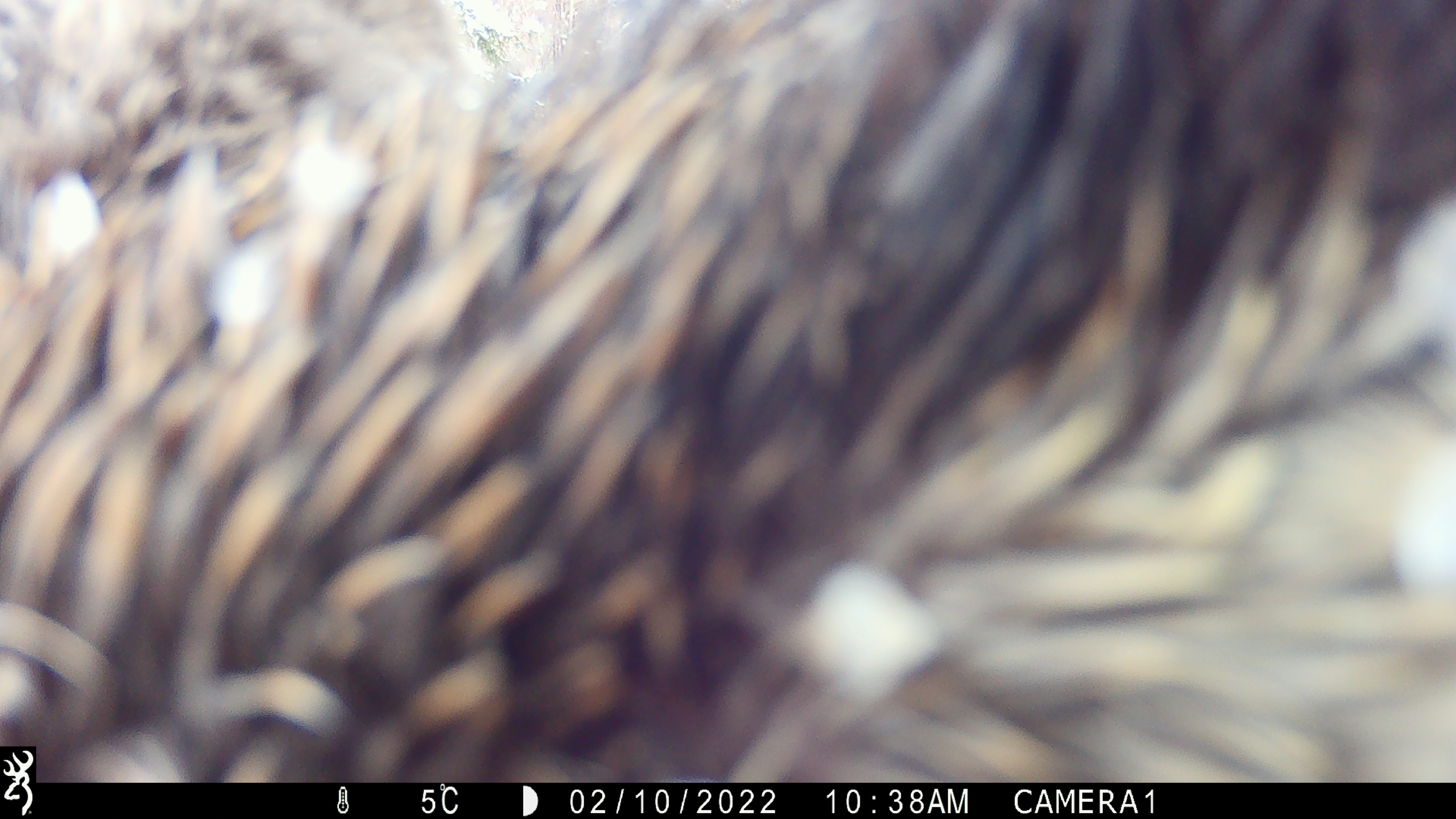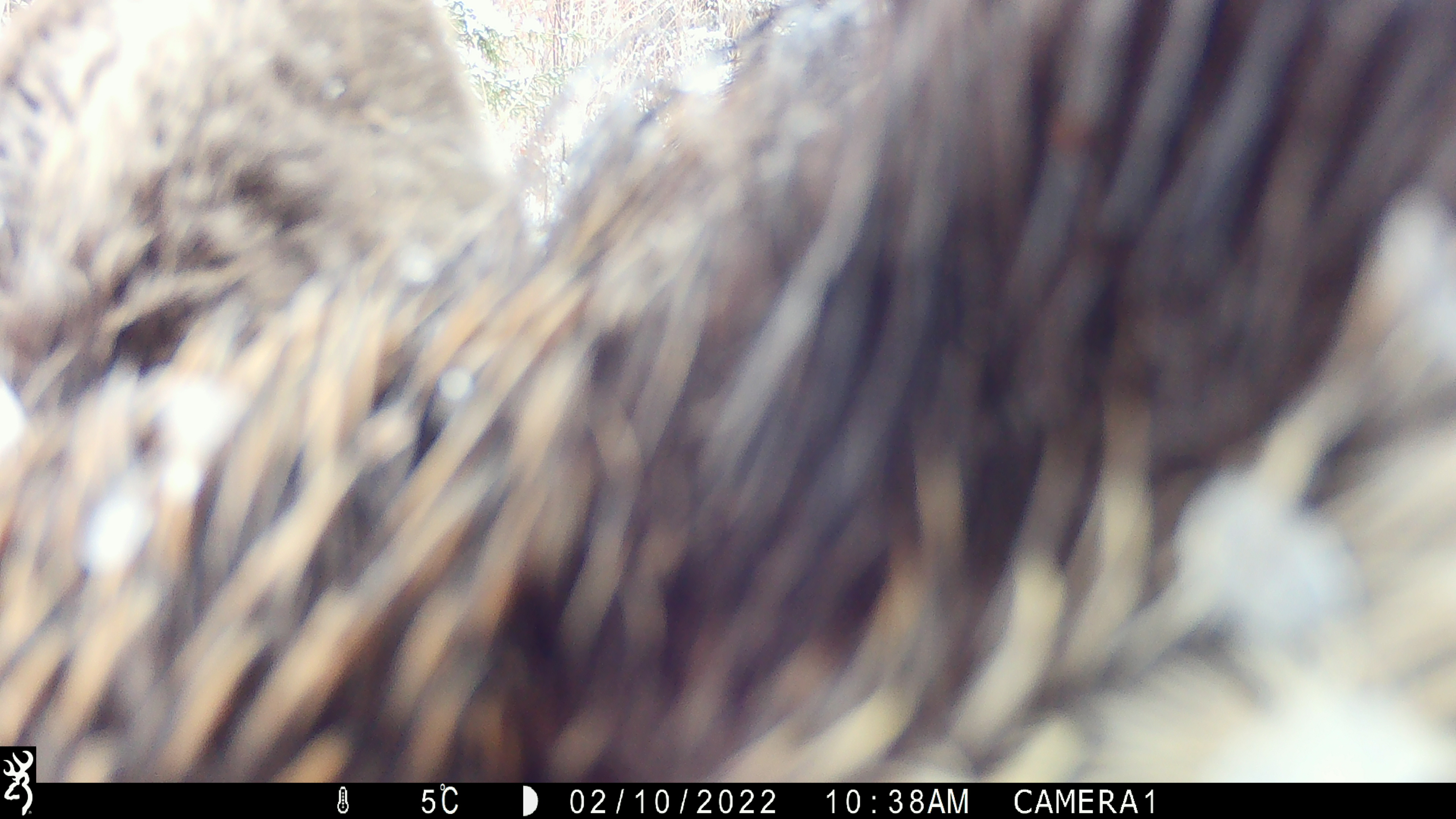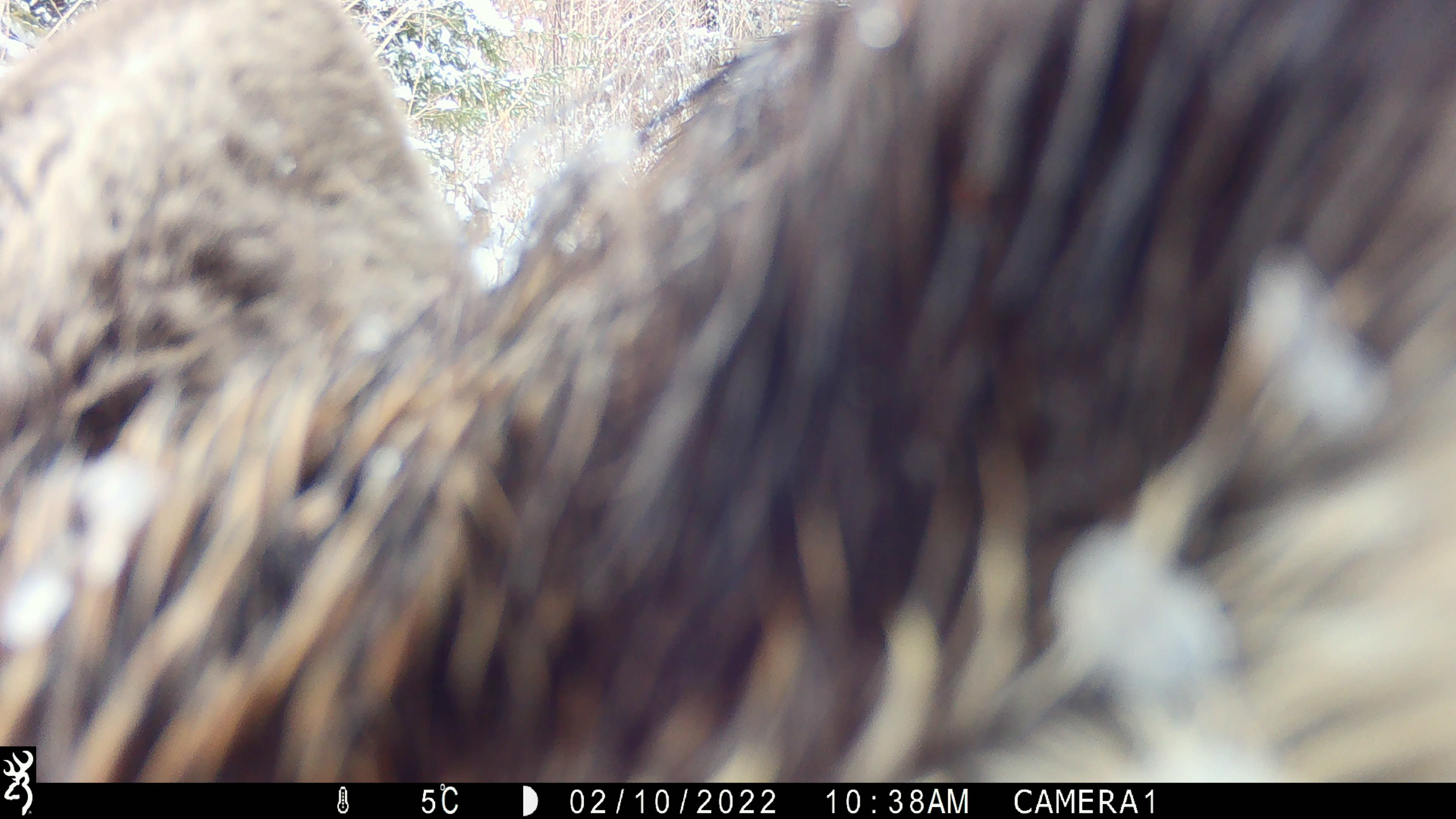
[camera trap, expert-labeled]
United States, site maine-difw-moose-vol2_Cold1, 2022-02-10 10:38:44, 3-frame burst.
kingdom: Animalia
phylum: Chordata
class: Mammalia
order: Artiodactyla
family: Cervidae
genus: Alces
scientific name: Alces alces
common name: moose